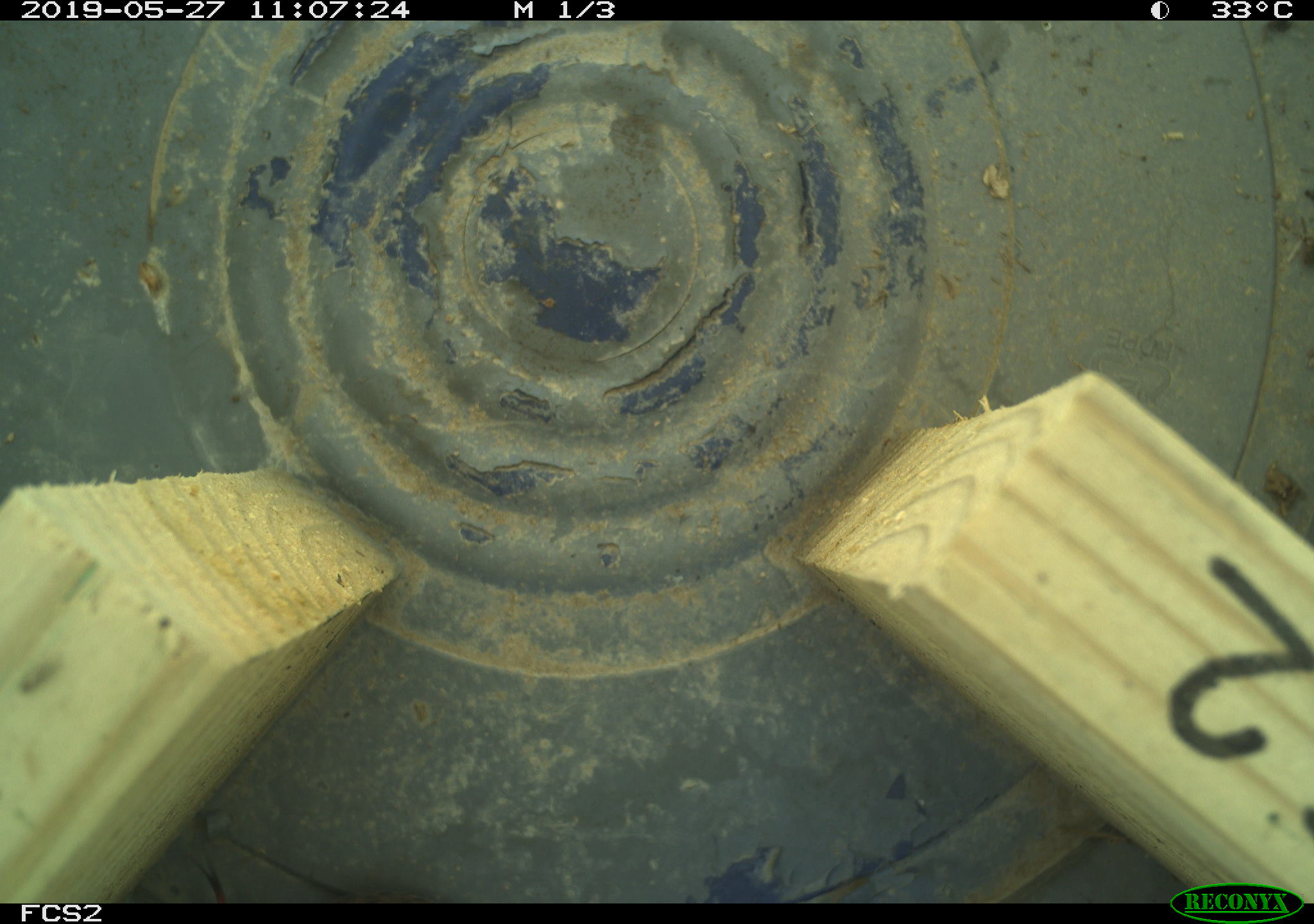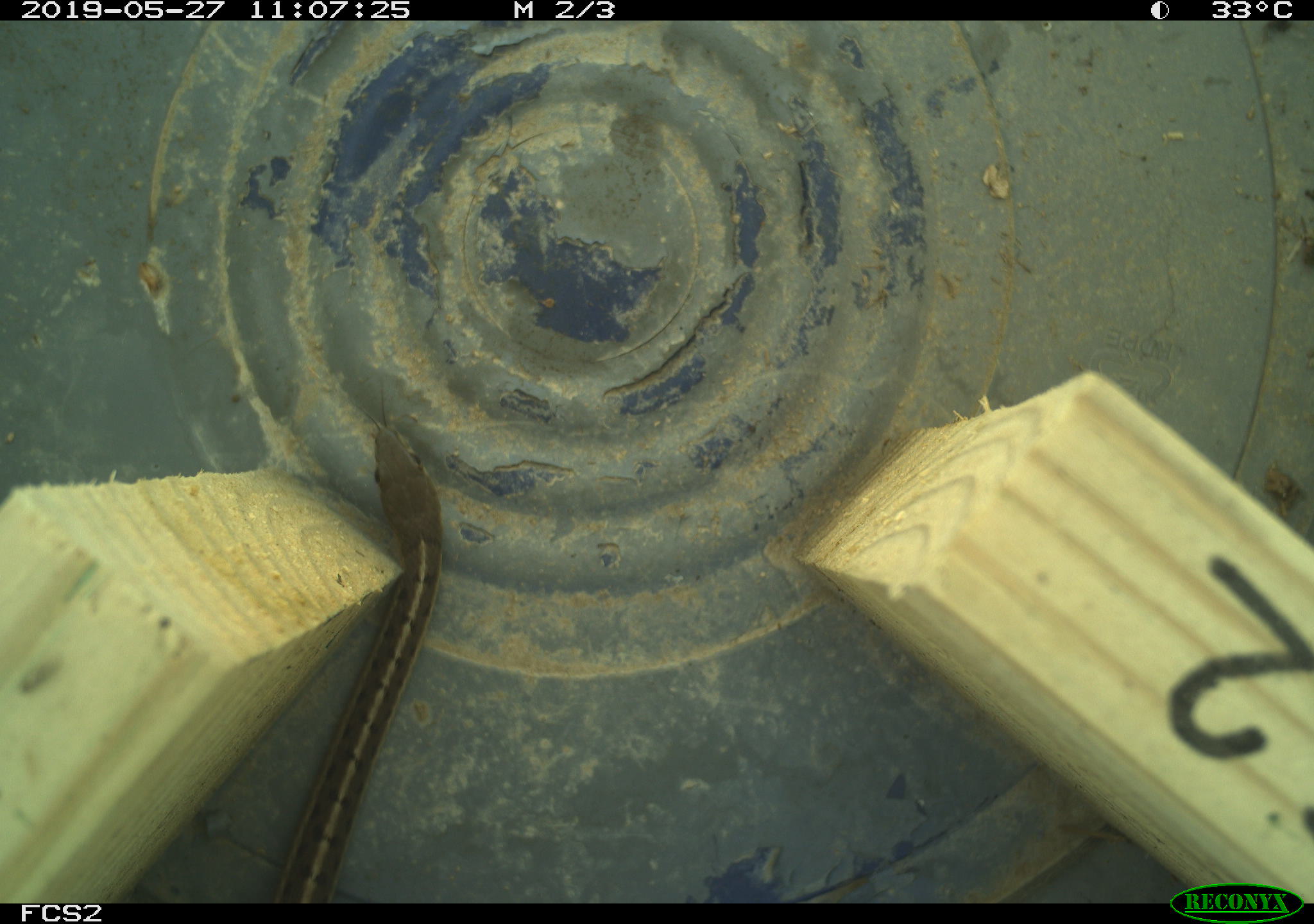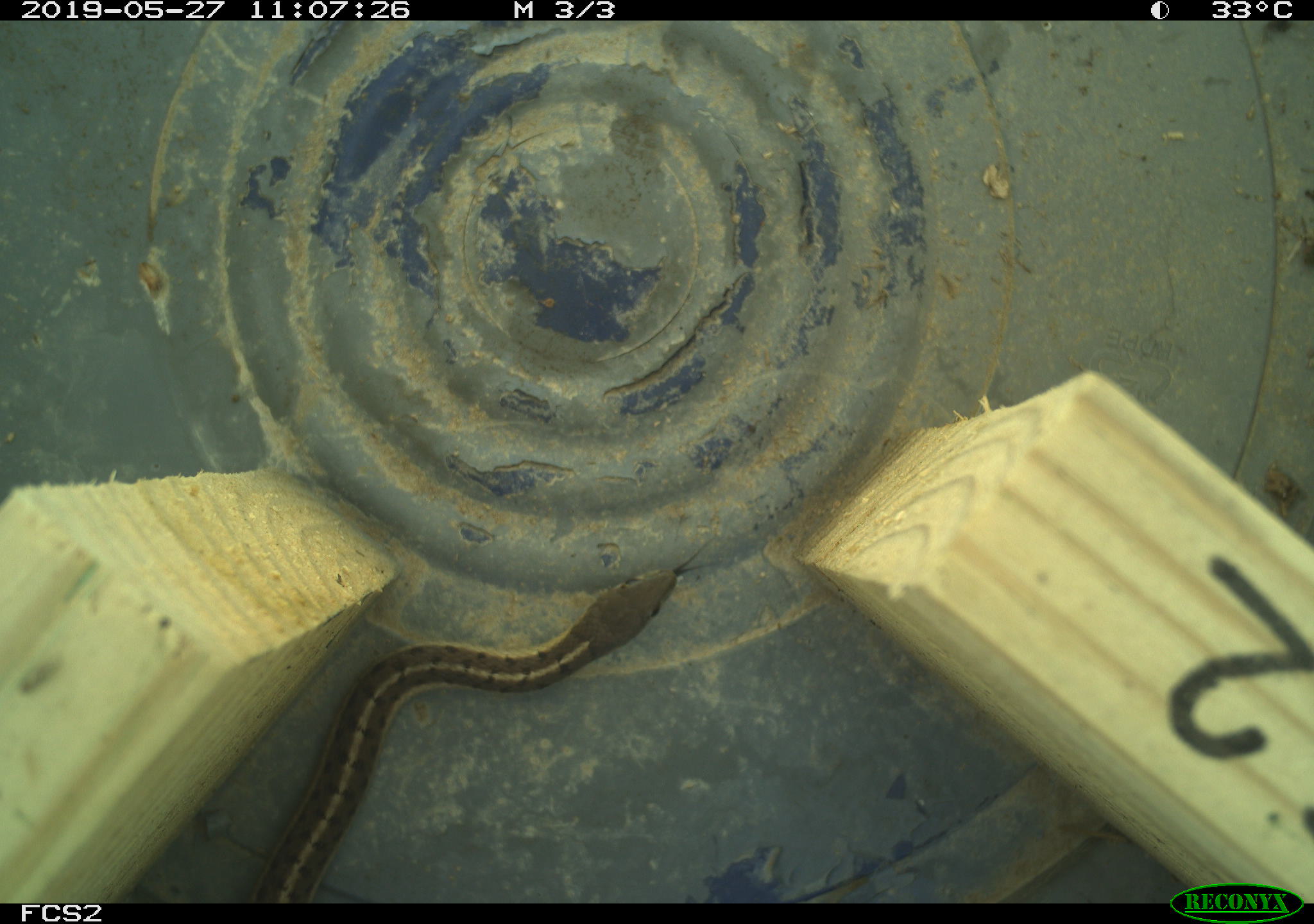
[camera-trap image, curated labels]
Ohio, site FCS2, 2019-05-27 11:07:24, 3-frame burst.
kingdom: Animalia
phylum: Chordata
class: Reptilia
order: Squamata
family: Colubridae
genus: Thamnophis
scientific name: Thamnophis sirtalis sirtalis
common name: eastern gartersnake